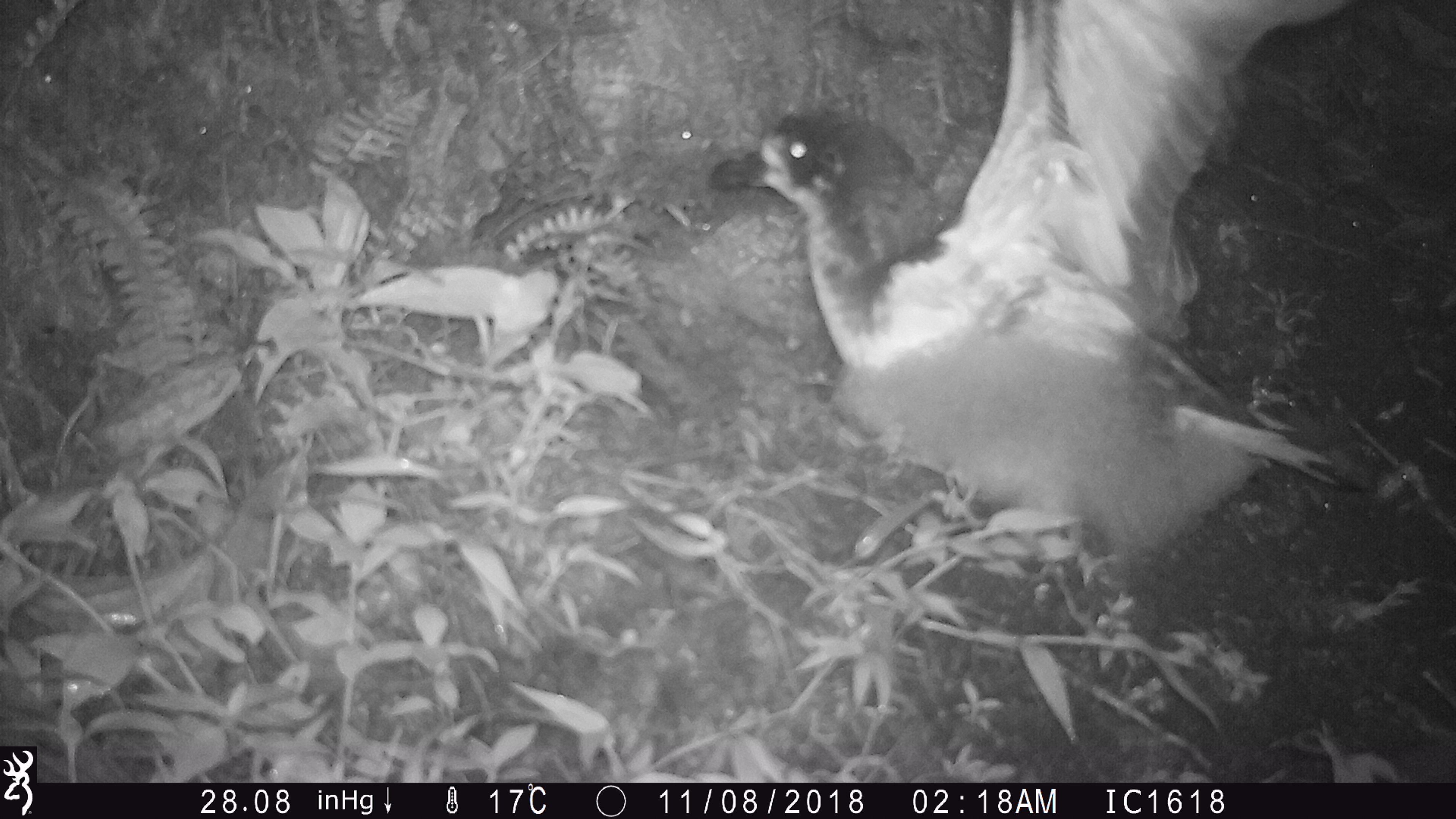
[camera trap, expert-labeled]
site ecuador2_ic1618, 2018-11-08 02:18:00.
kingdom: Animalia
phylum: Chordata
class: Aves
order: Procellariiformes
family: Procellariidae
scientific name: Procellariidae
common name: petrel chick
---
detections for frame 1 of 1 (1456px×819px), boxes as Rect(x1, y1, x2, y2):
petrel chick: Rect(698, 0, 1369, 578)